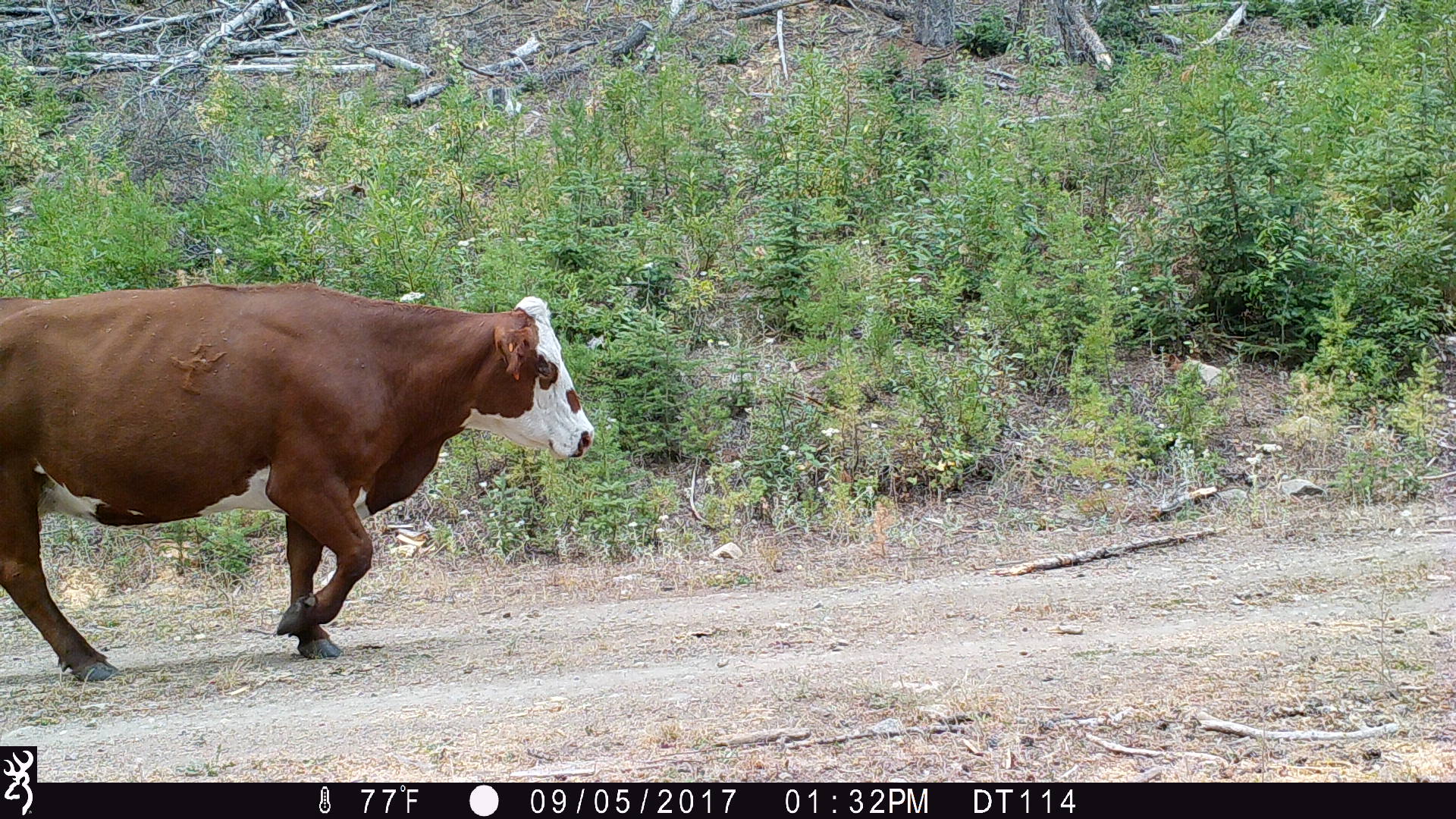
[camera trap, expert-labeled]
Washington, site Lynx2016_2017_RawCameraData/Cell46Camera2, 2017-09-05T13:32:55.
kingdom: Animalia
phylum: Chordata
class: Mammalia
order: Artiodactyla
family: Bovidae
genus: Bos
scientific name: Bos taurus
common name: domestic cattle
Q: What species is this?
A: Domestic cattle (Bos taurus).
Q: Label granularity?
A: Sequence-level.